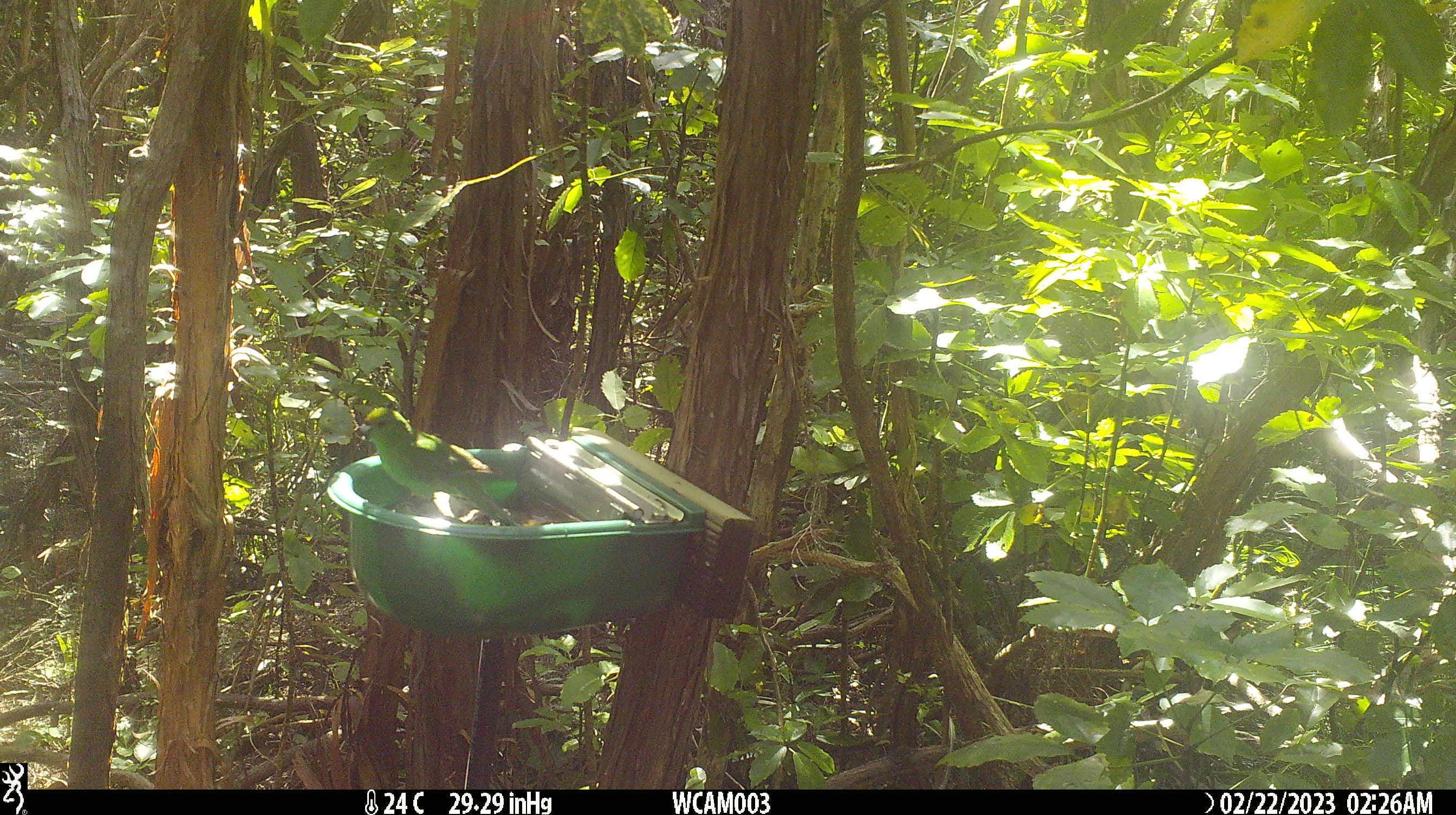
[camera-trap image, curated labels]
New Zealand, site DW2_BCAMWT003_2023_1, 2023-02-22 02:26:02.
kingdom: Animalia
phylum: Chordata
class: Aves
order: Psittaciformes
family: Psittaculidae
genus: Cyanoramphus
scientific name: Cyanoramphus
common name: parakeet